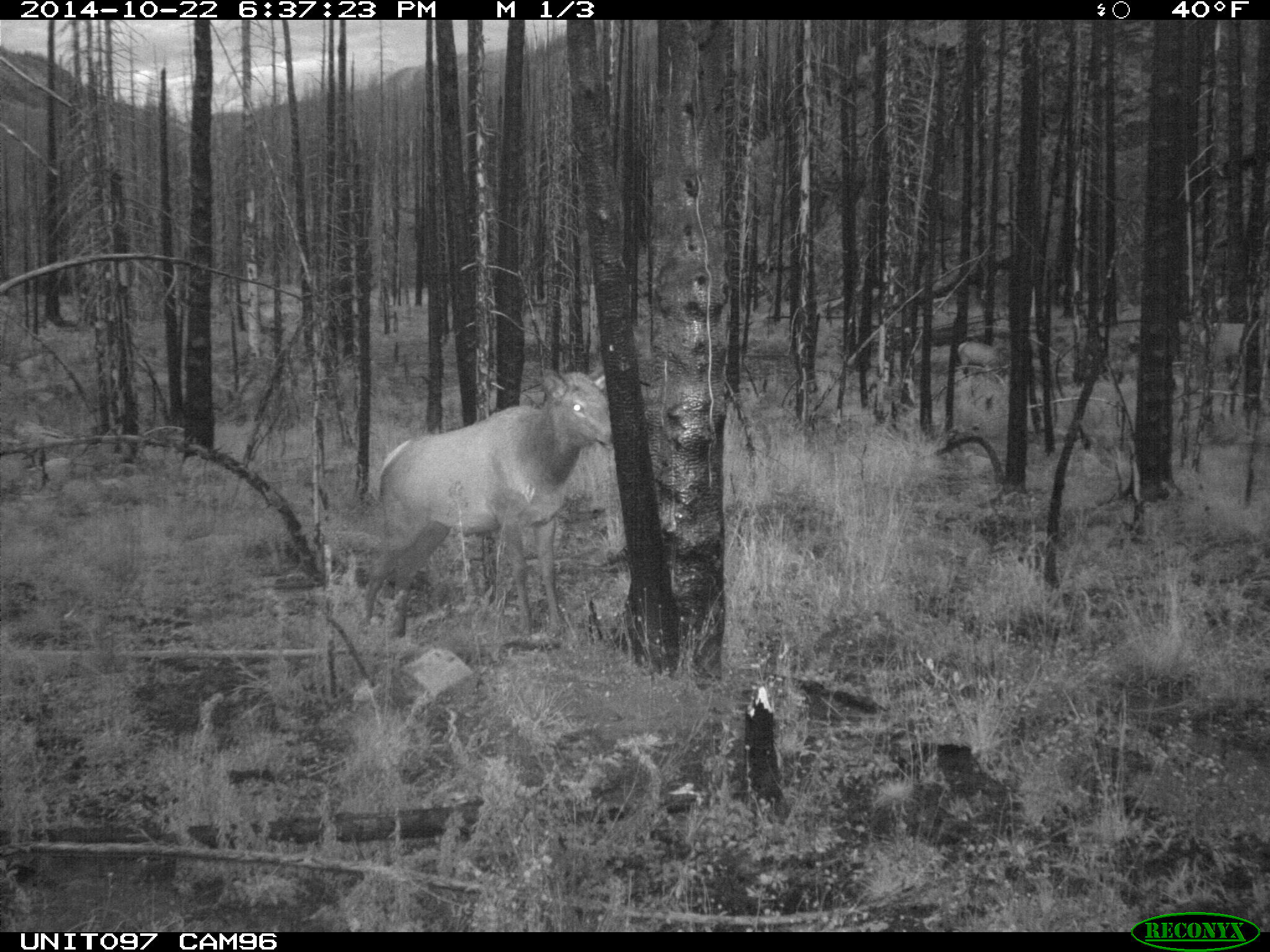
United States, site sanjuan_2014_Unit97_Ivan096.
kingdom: Animalia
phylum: Chordata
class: Mammalia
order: Artiodactyla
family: Cervidae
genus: Cervus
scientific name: Cervus elaphus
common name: red deer